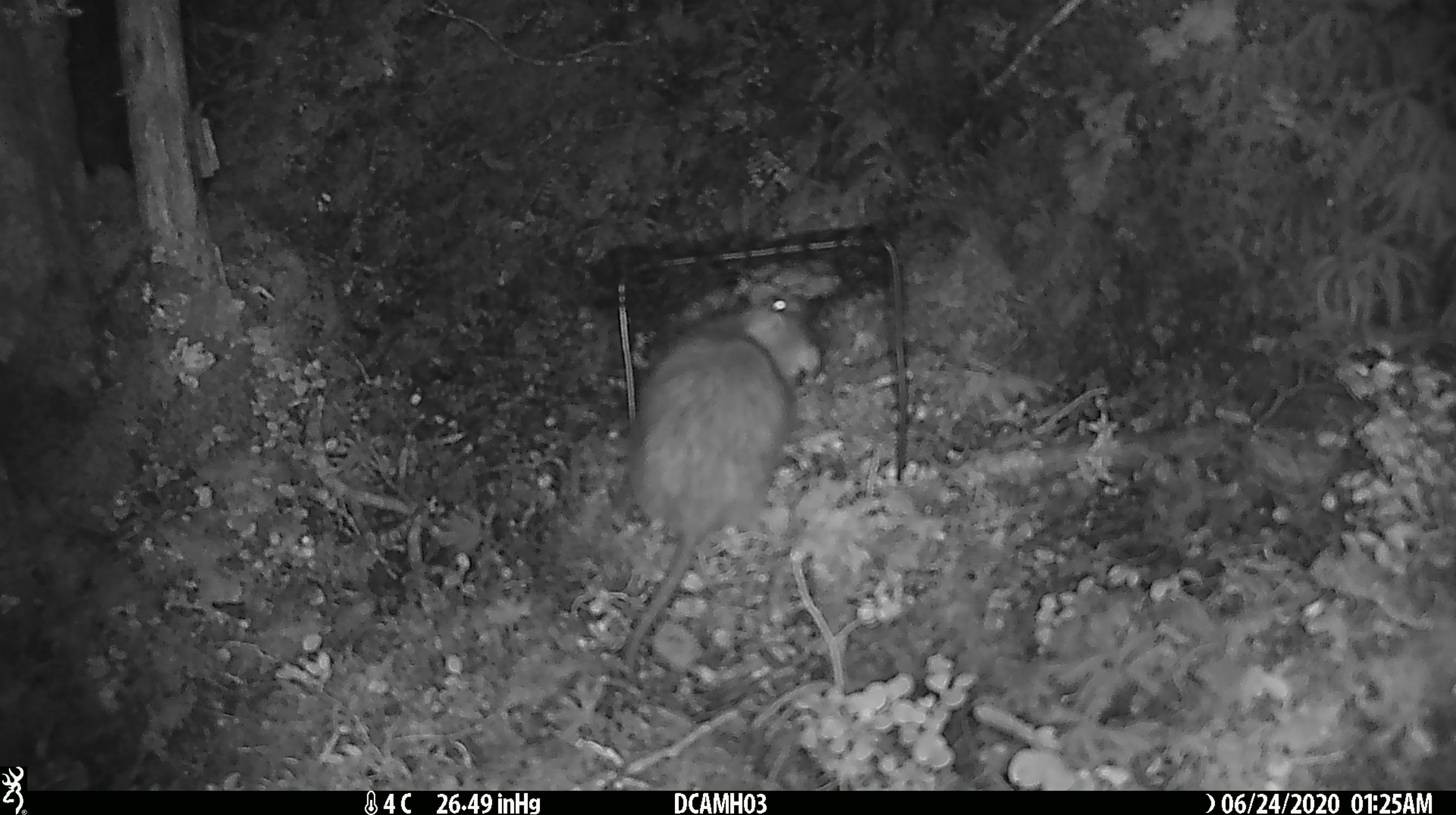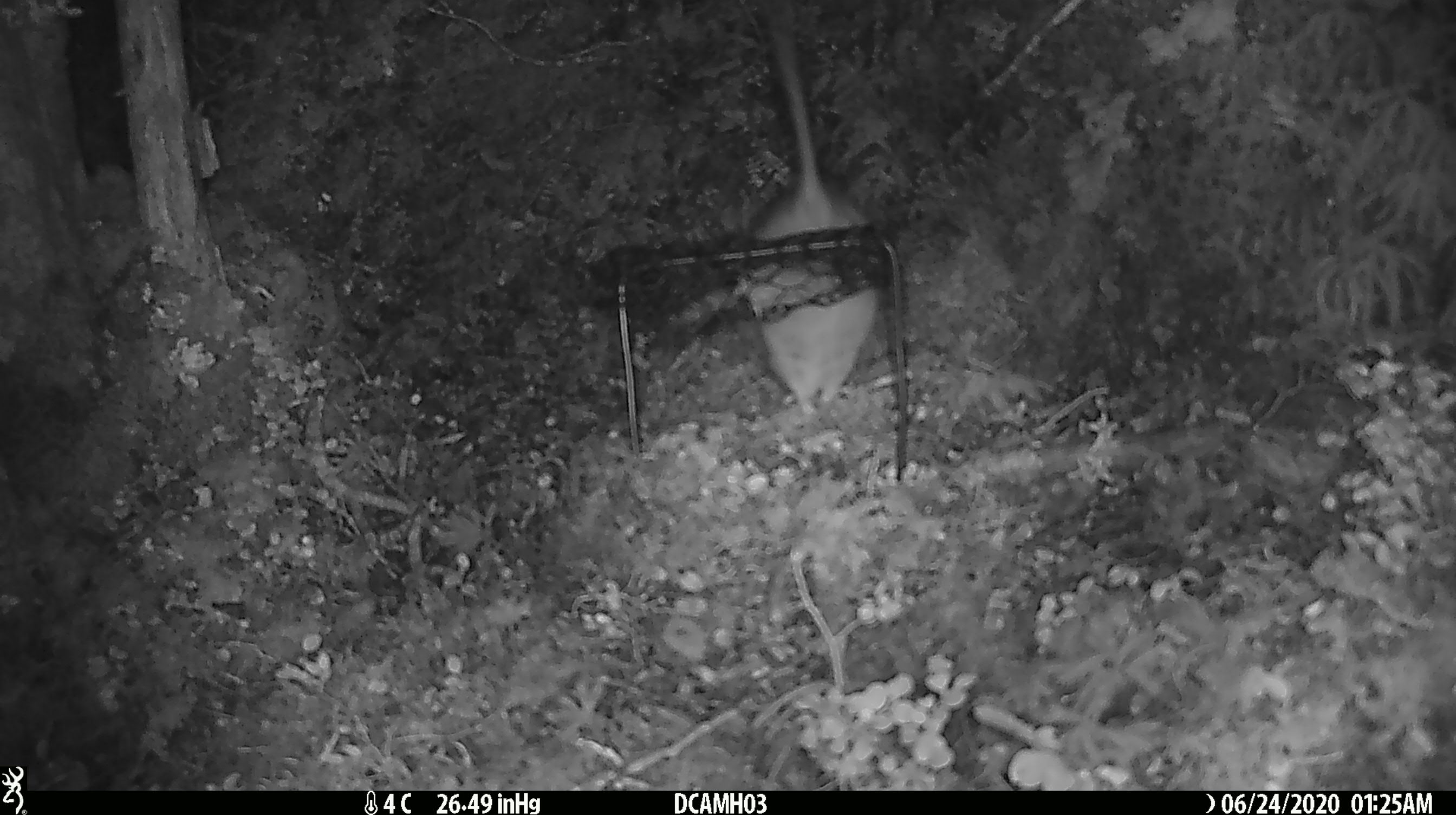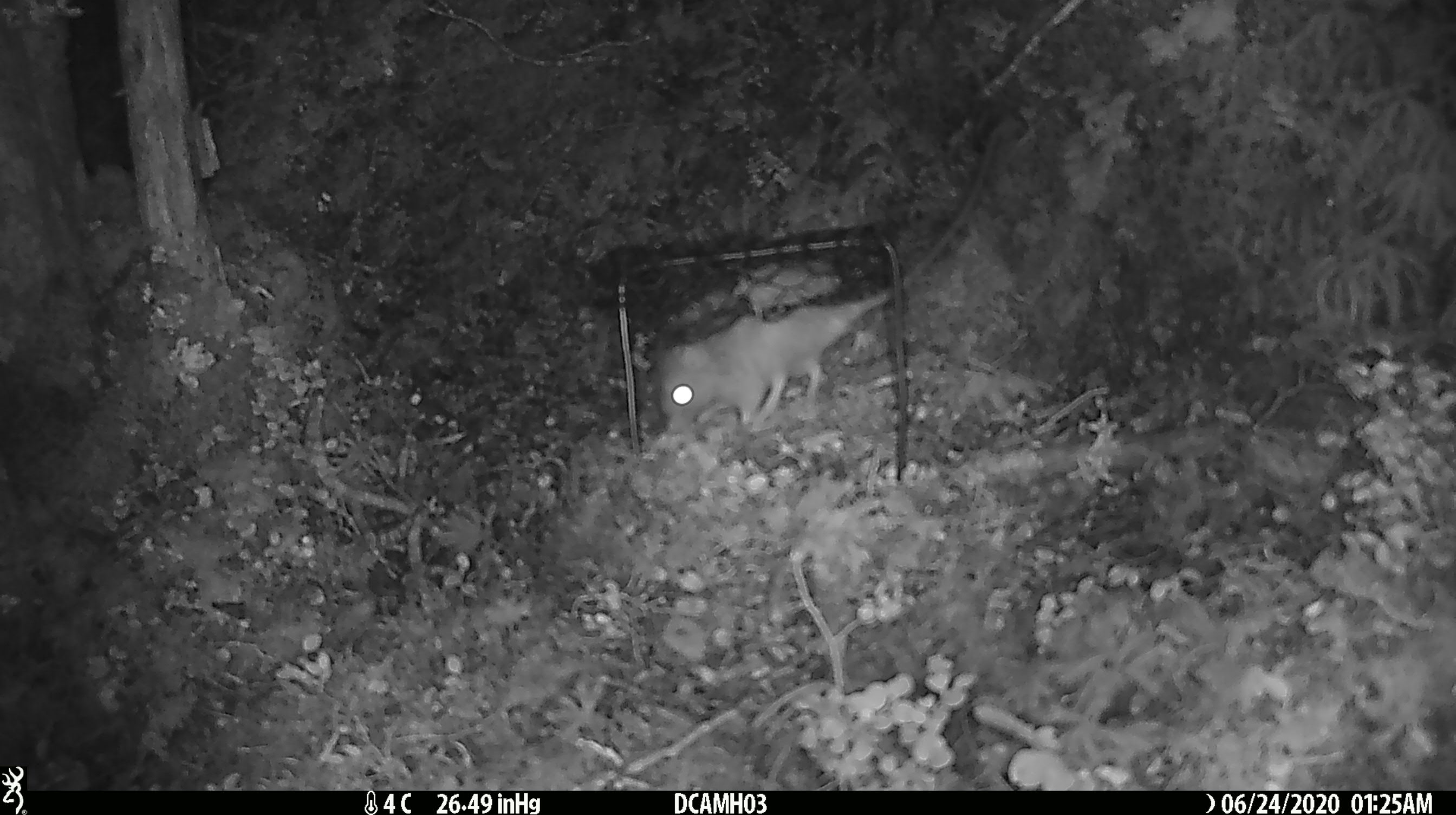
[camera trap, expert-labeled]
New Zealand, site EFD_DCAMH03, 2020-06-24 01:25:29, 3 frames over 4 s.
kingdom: Animalia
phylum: Chordata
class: Mammalia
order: Rodentia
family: Muridae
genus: Rattus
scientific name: Rattus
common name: rat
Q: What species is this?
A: Rat (Rattus).